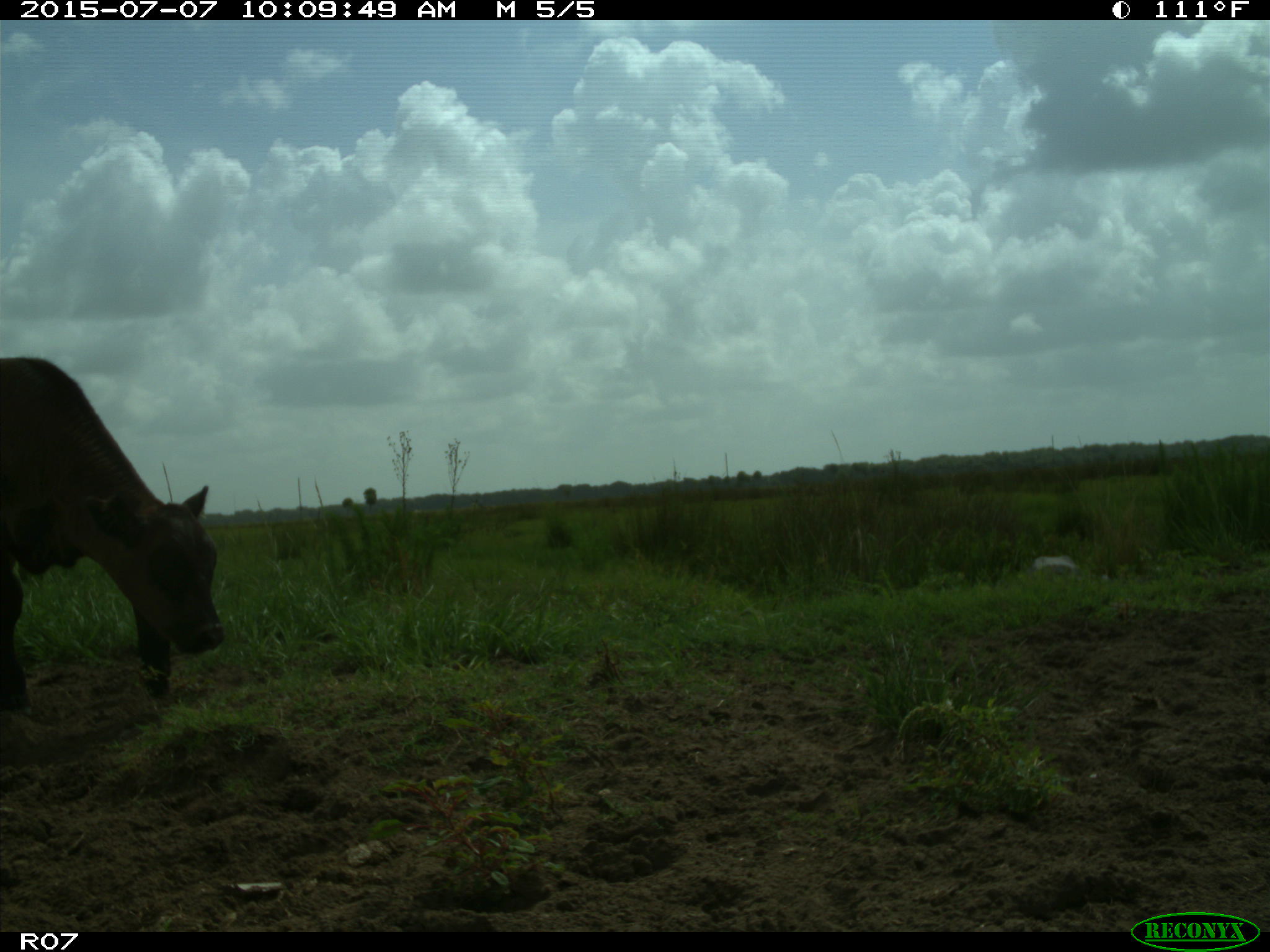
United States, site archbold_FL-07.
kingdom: Animalia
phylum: Chordata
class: Mammalia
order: Artiodactyla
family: Bovidae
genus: Bos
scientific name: Bos taurus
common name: domestic cow